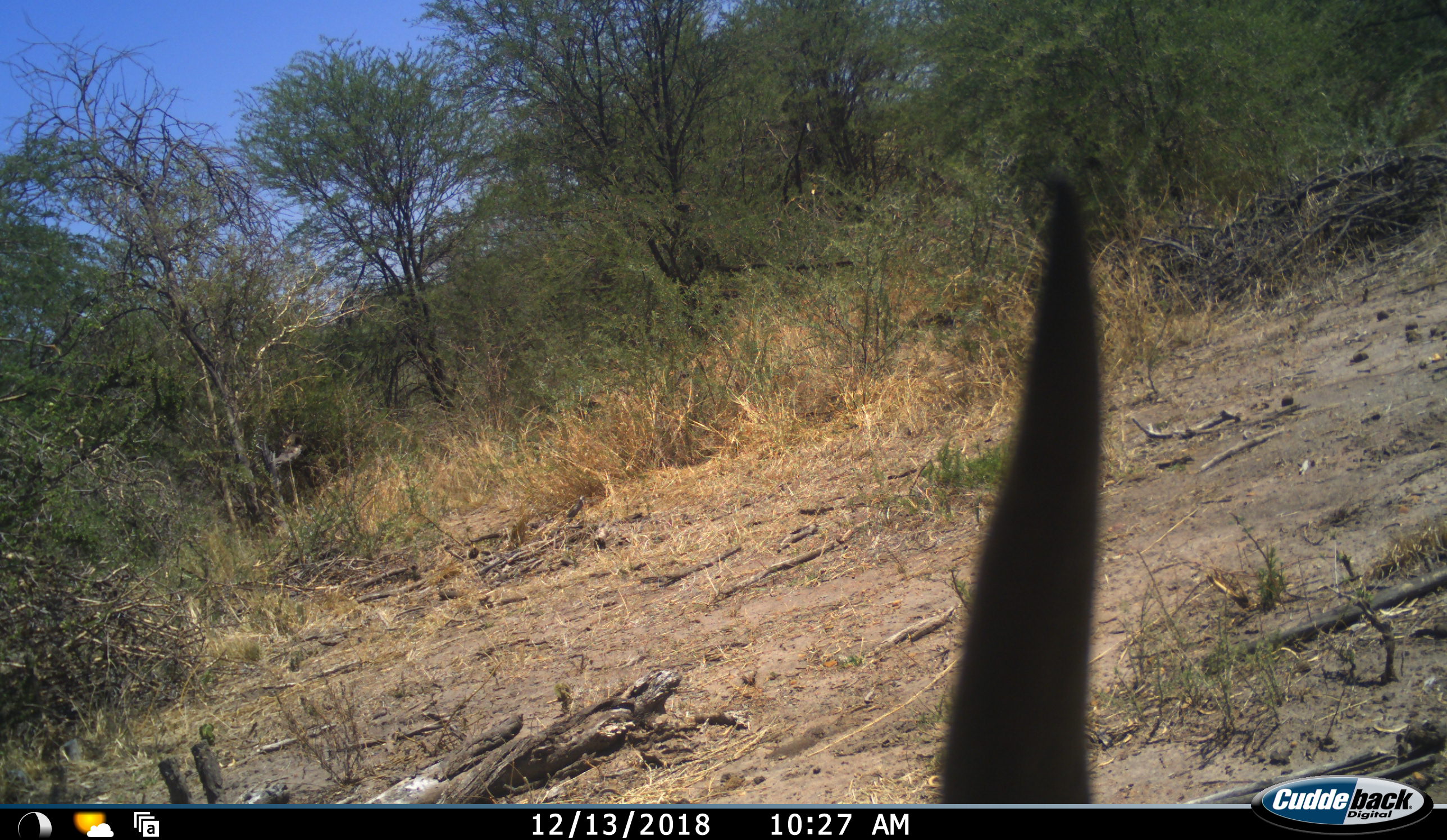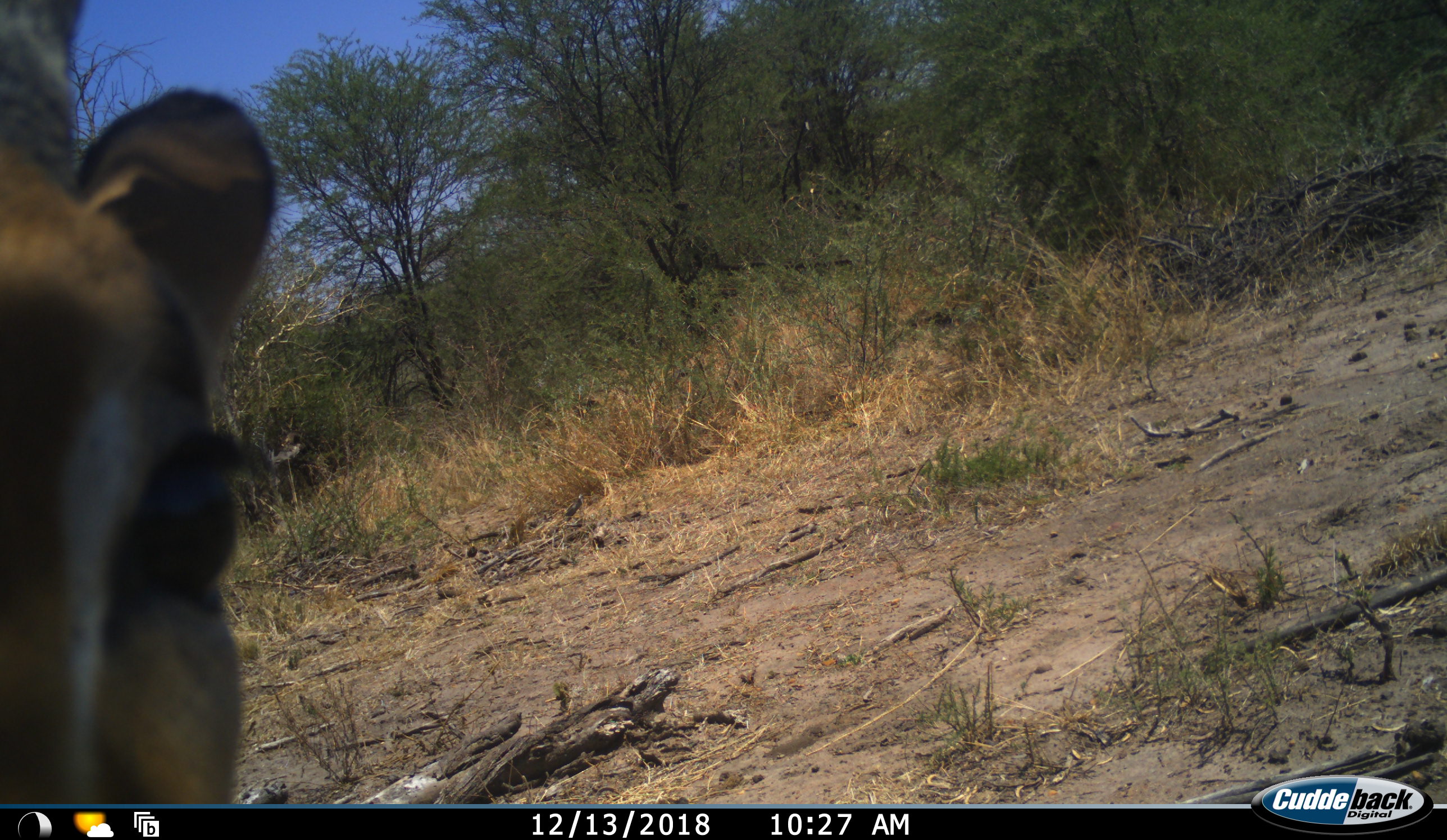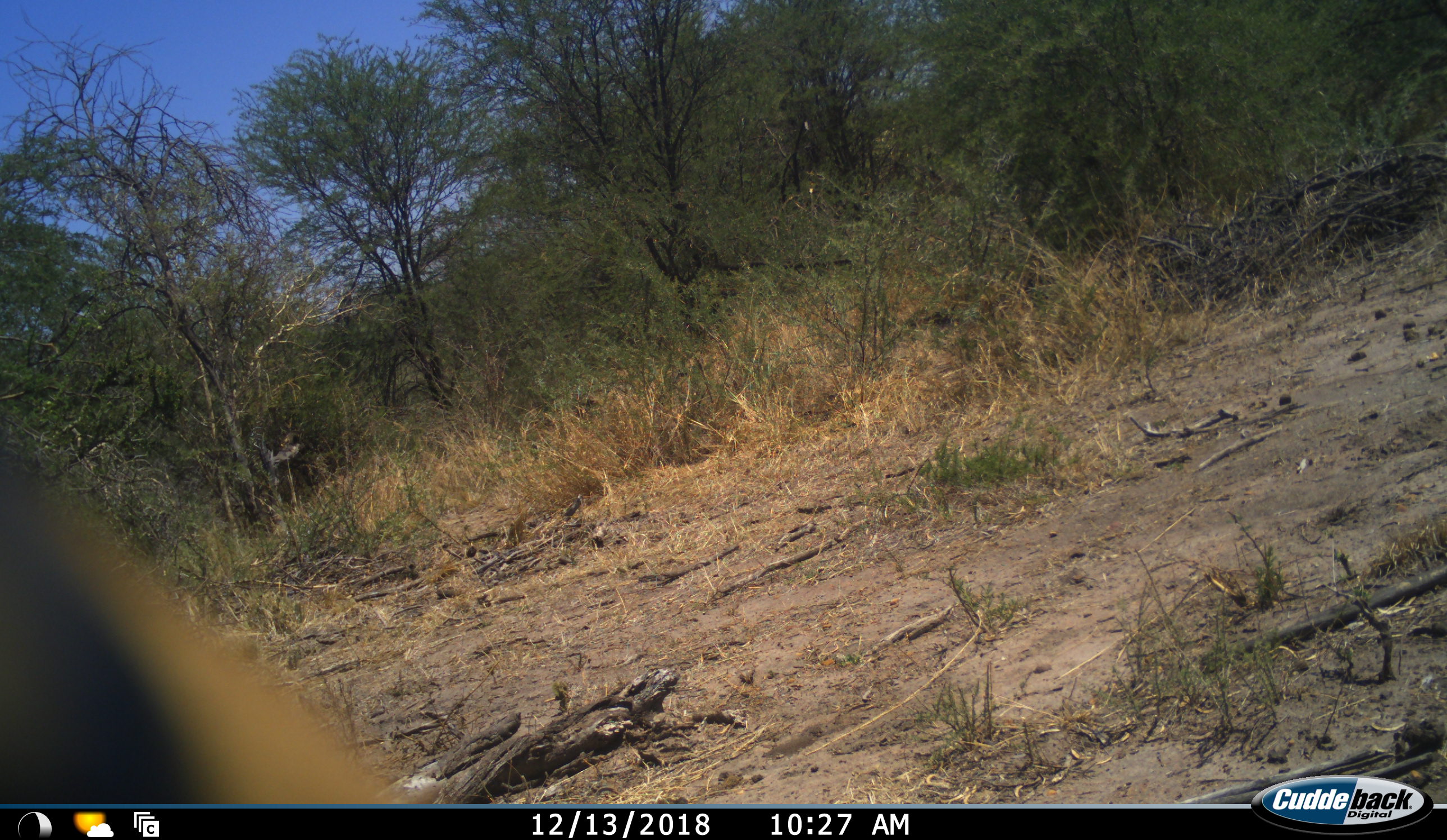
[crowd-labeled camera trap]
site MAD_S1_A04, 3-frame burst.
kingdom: Animalia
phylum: Chordata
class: Mammalia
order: Artiodactyla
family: Bovidae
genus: Aepyceros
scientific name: Aepyceros melampus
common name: impala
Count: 1.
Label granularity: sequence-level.